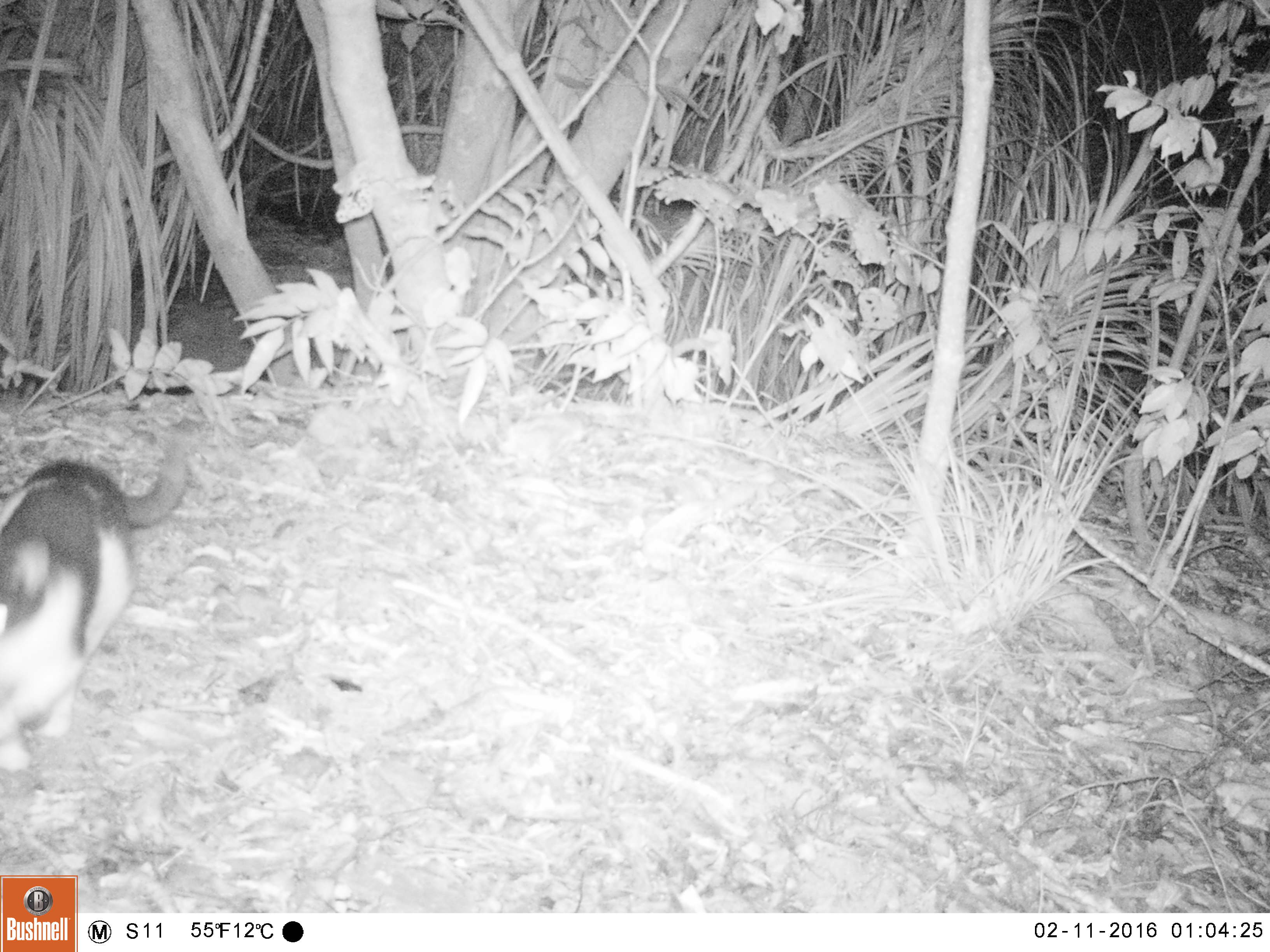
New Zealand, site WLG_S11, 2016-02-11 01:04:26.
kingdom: Animalia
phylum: Chordata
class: Mammalia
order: Carnivora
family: Felidae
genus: Felis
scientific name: Felis catus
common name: domestic cat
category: cat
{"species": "cat (domestic cat) (Felis catus)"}